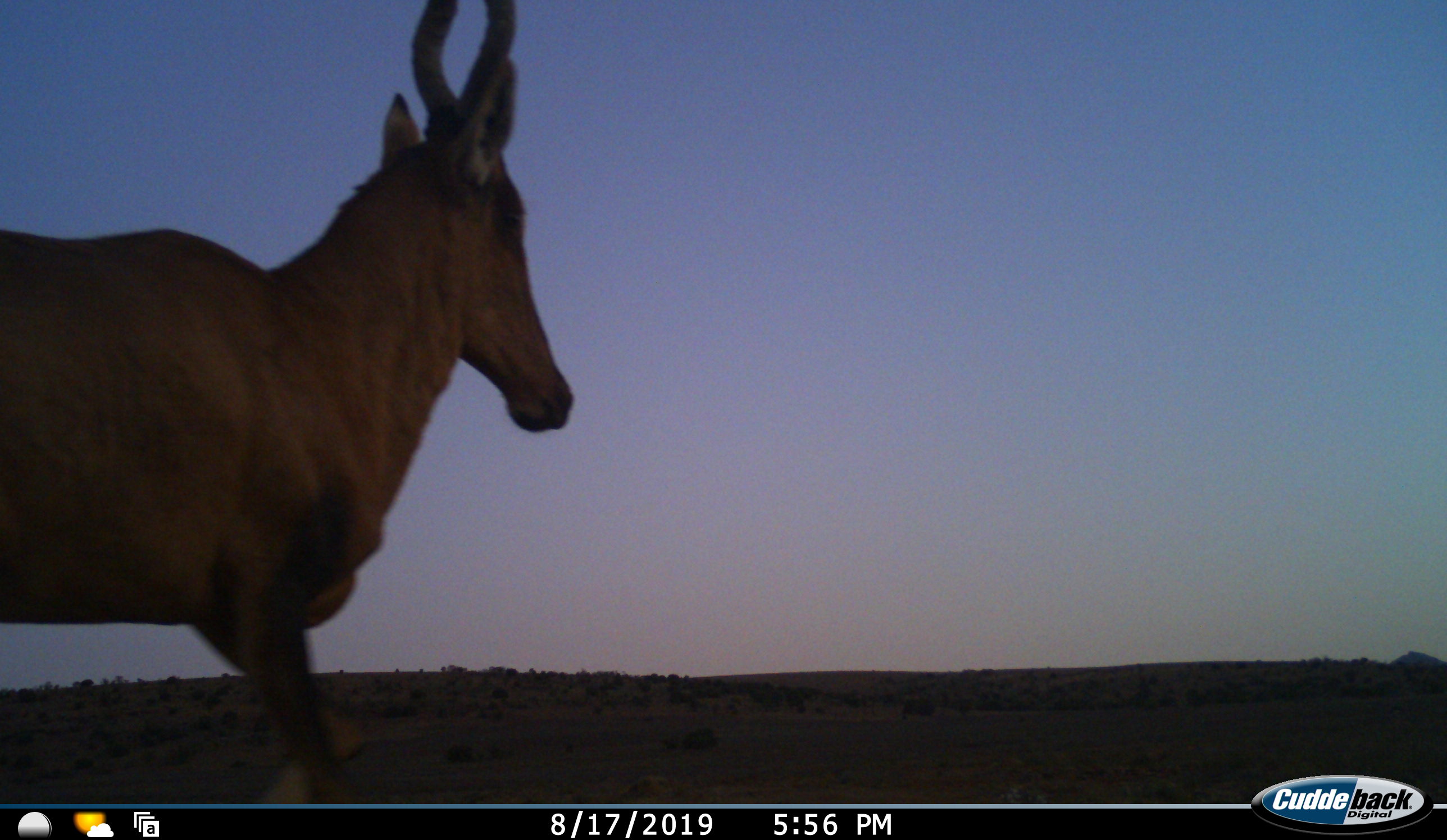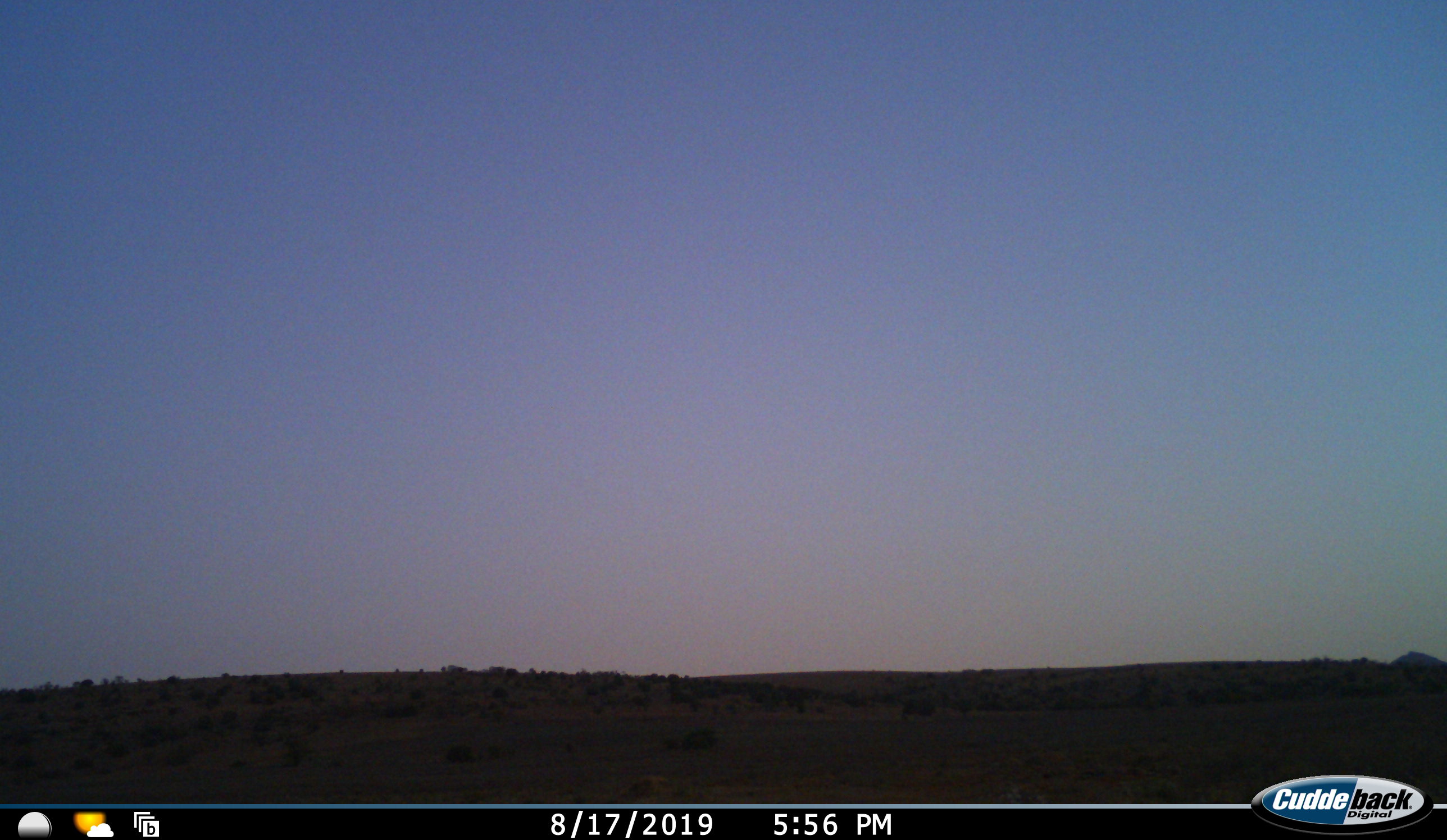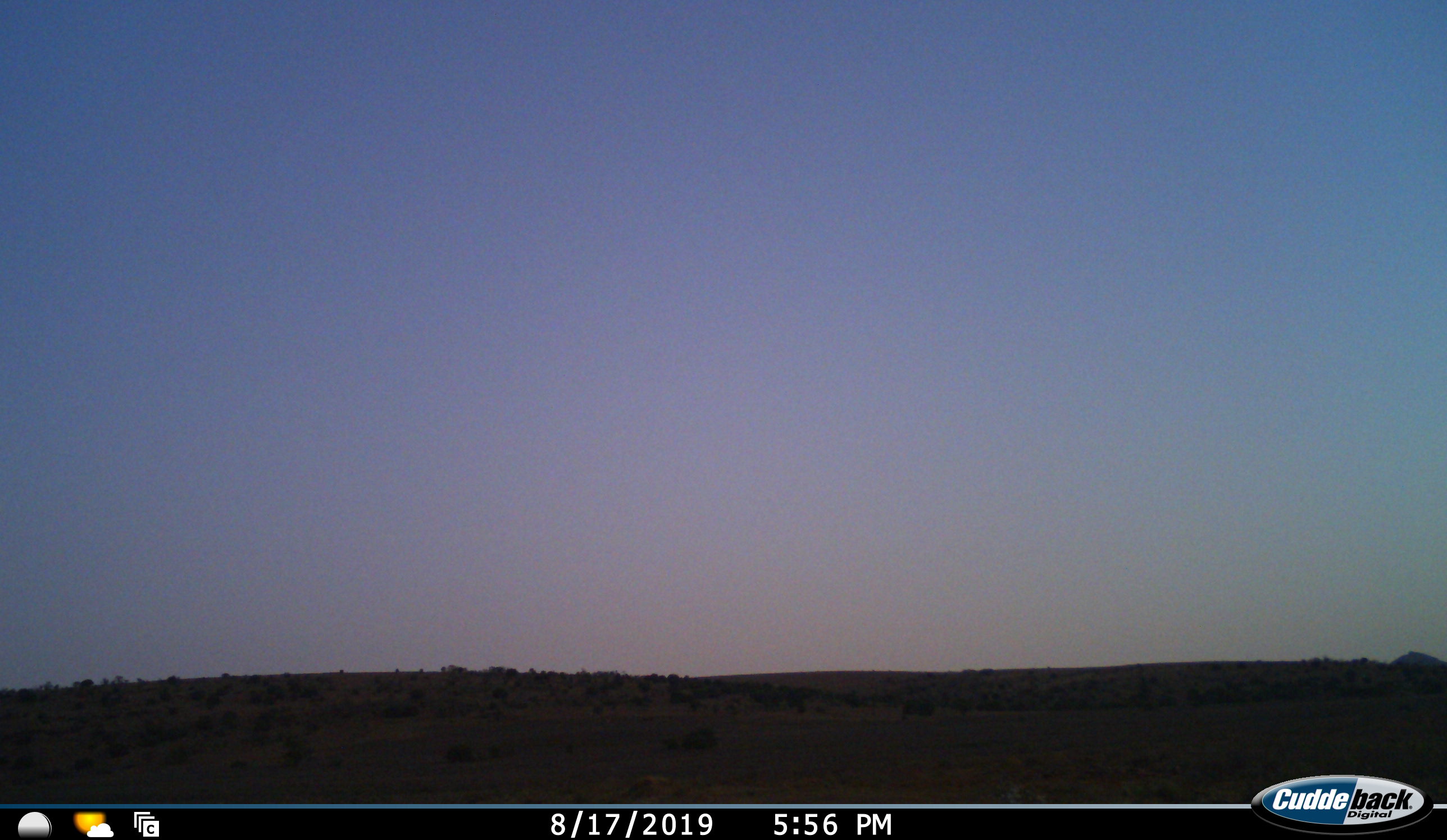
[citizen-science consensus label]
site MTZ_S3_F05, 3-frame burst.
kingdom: Animalia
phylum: Chordata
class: Mammalia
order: Artiodactyla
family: Bovidae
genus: Alcelaphus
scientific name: Alcelaphus buselaphus caama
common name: red hartebeest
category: hartebeestred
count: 1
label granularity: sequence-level